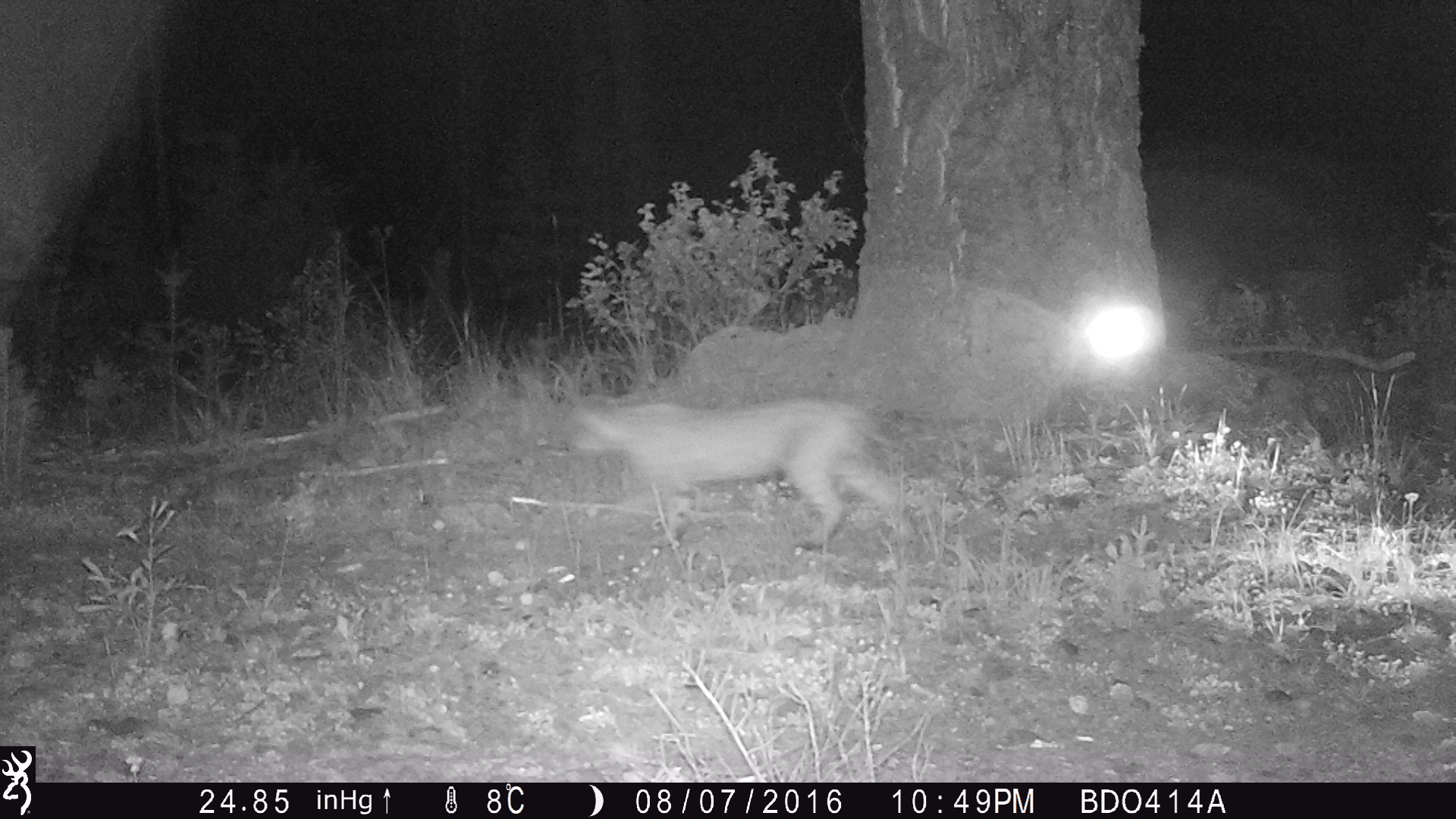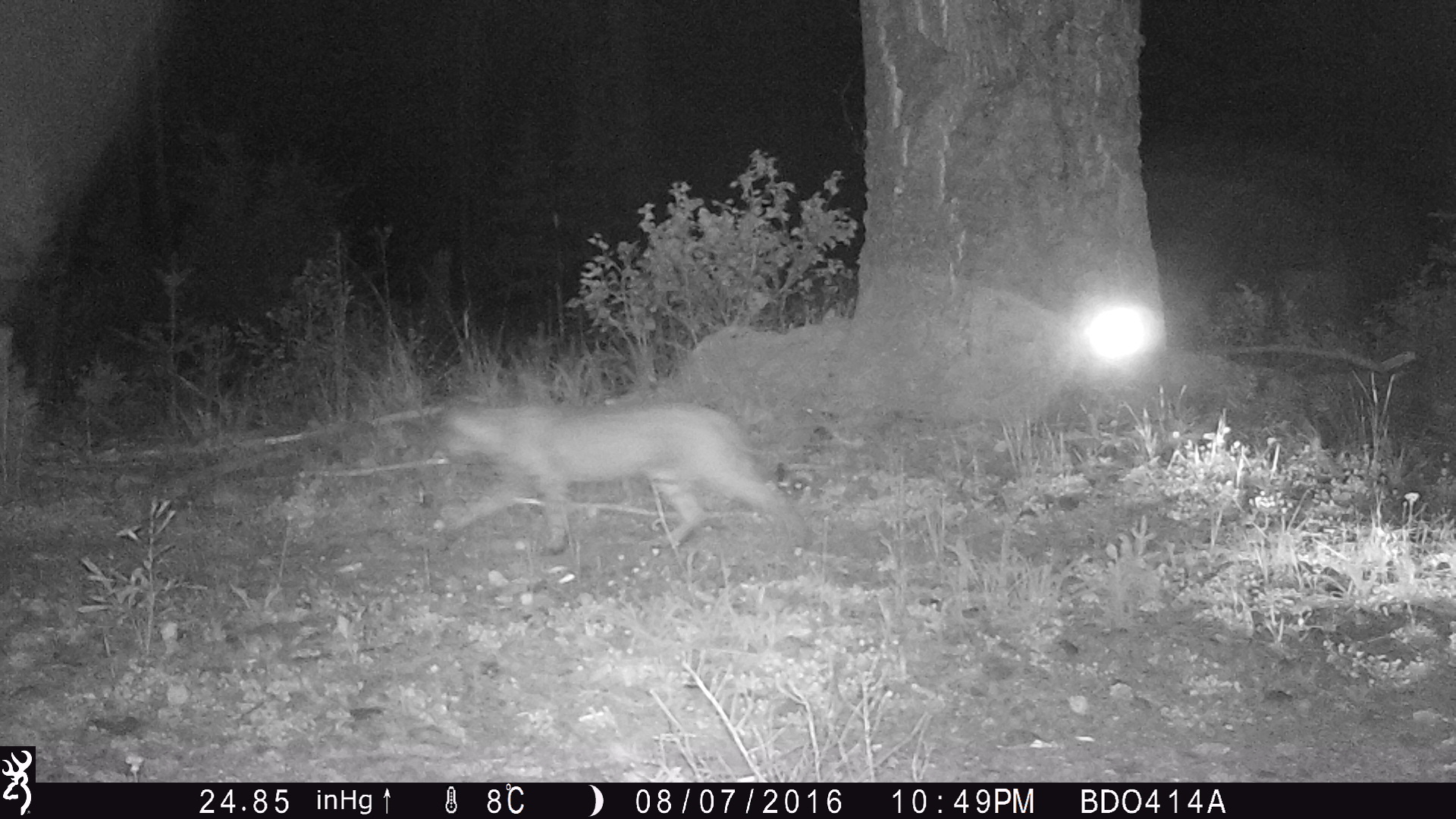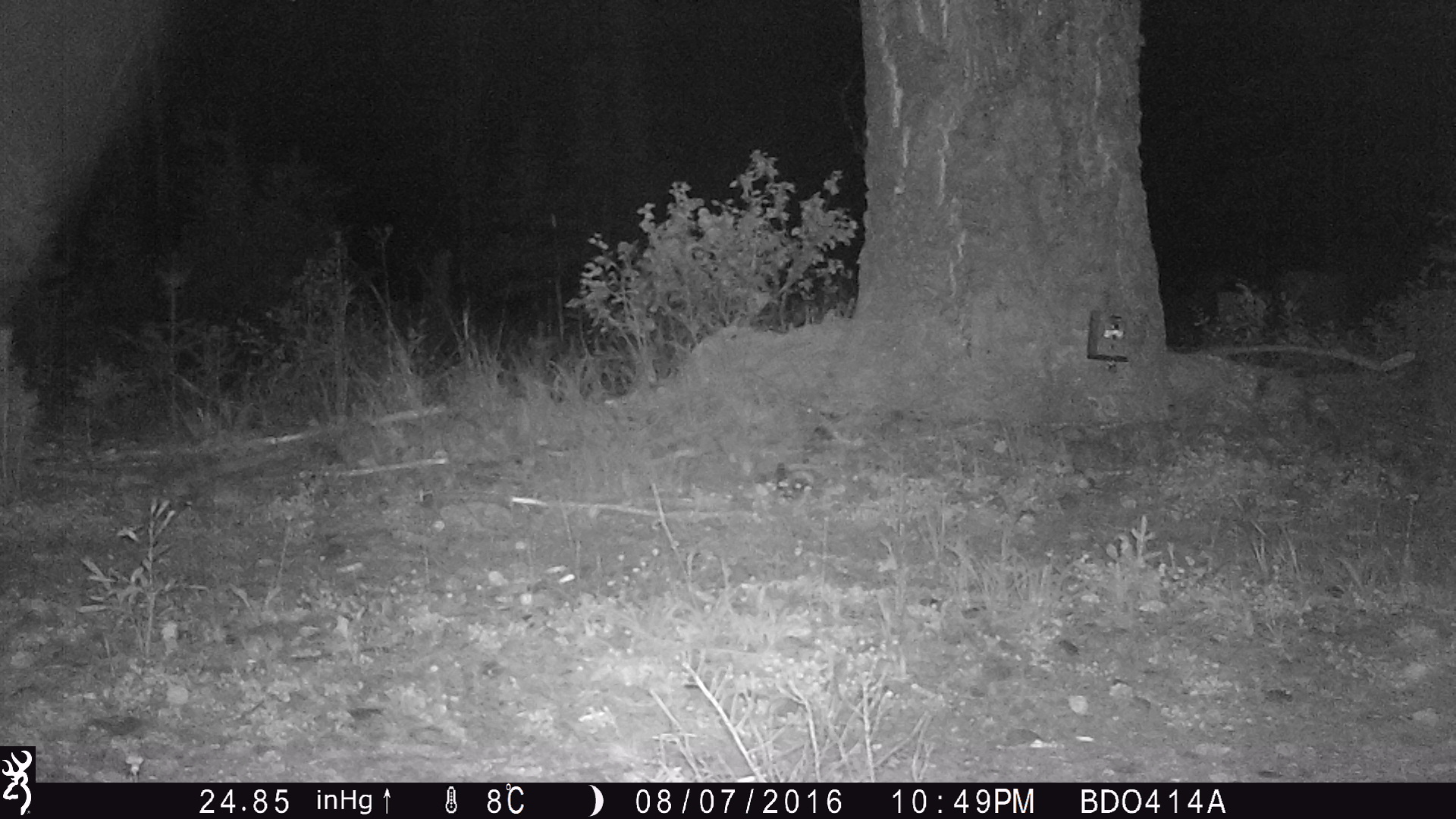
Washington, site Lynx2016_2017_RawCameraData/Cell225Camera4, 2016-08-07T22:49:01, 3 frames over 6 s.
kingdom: Animalia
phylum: Chordata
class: Mammalia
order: Carnivora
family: Felidae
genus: Lynx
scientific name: Lynx rufus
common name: bobcat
Lynx rufus (bobcat). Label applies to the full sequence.